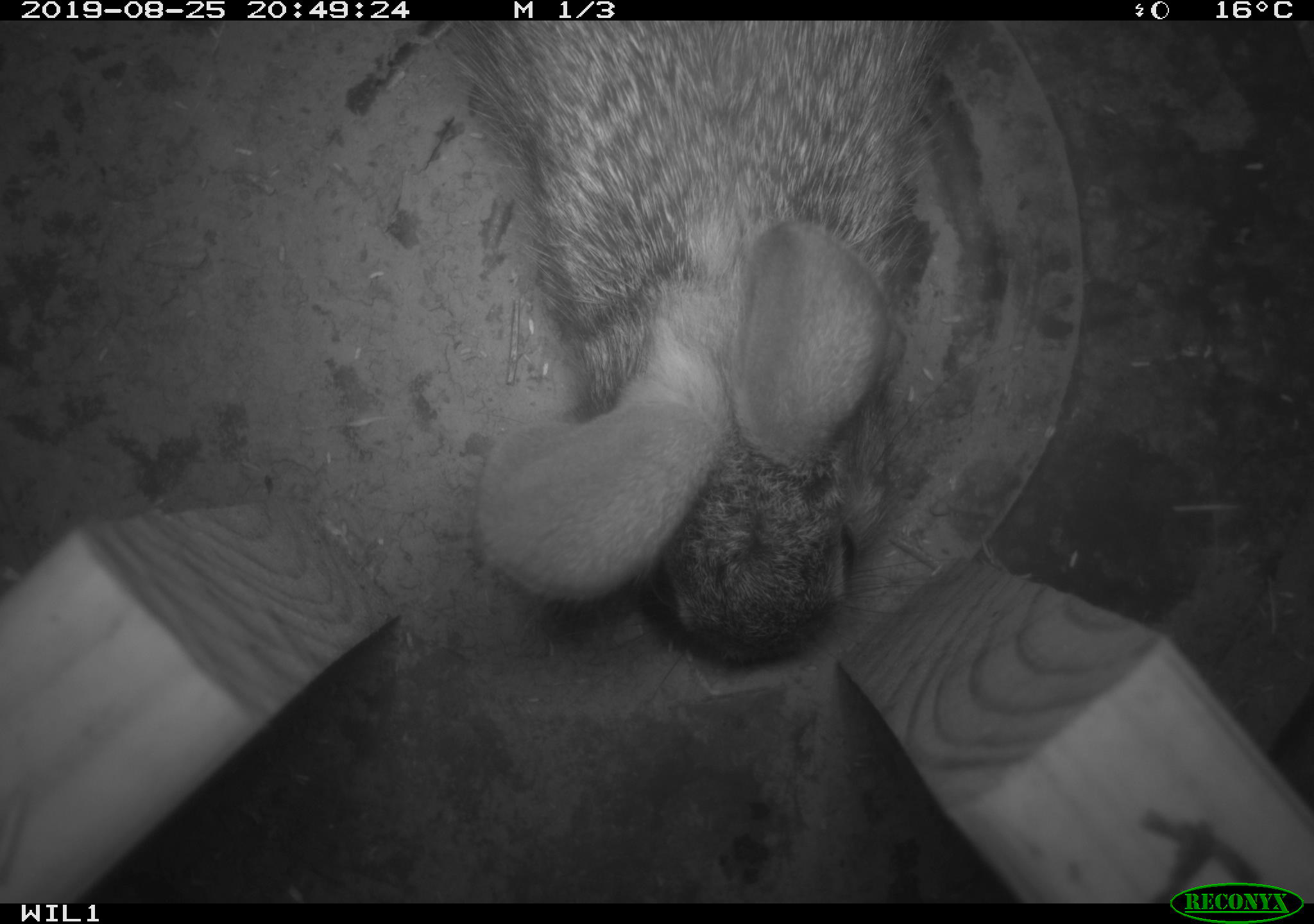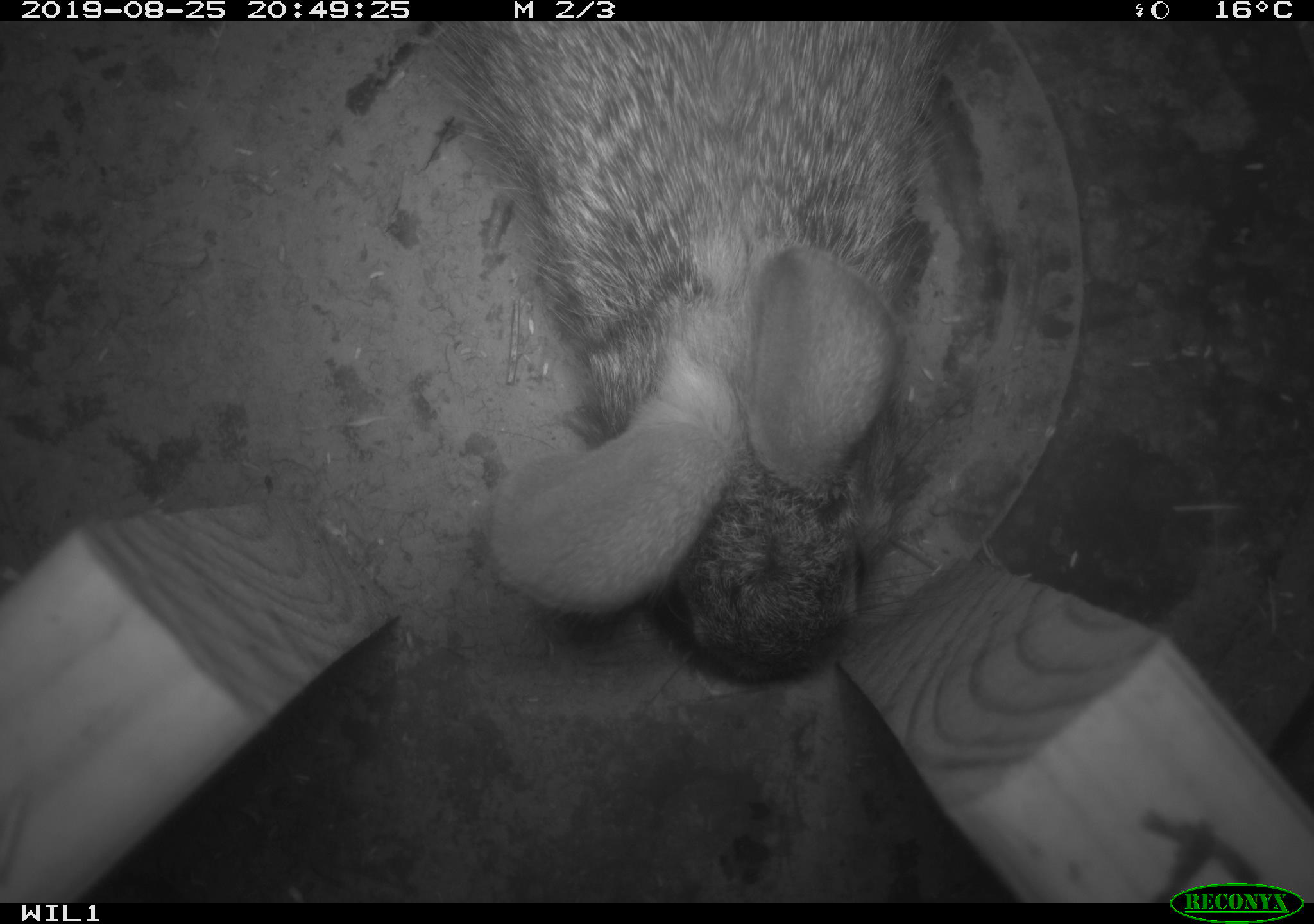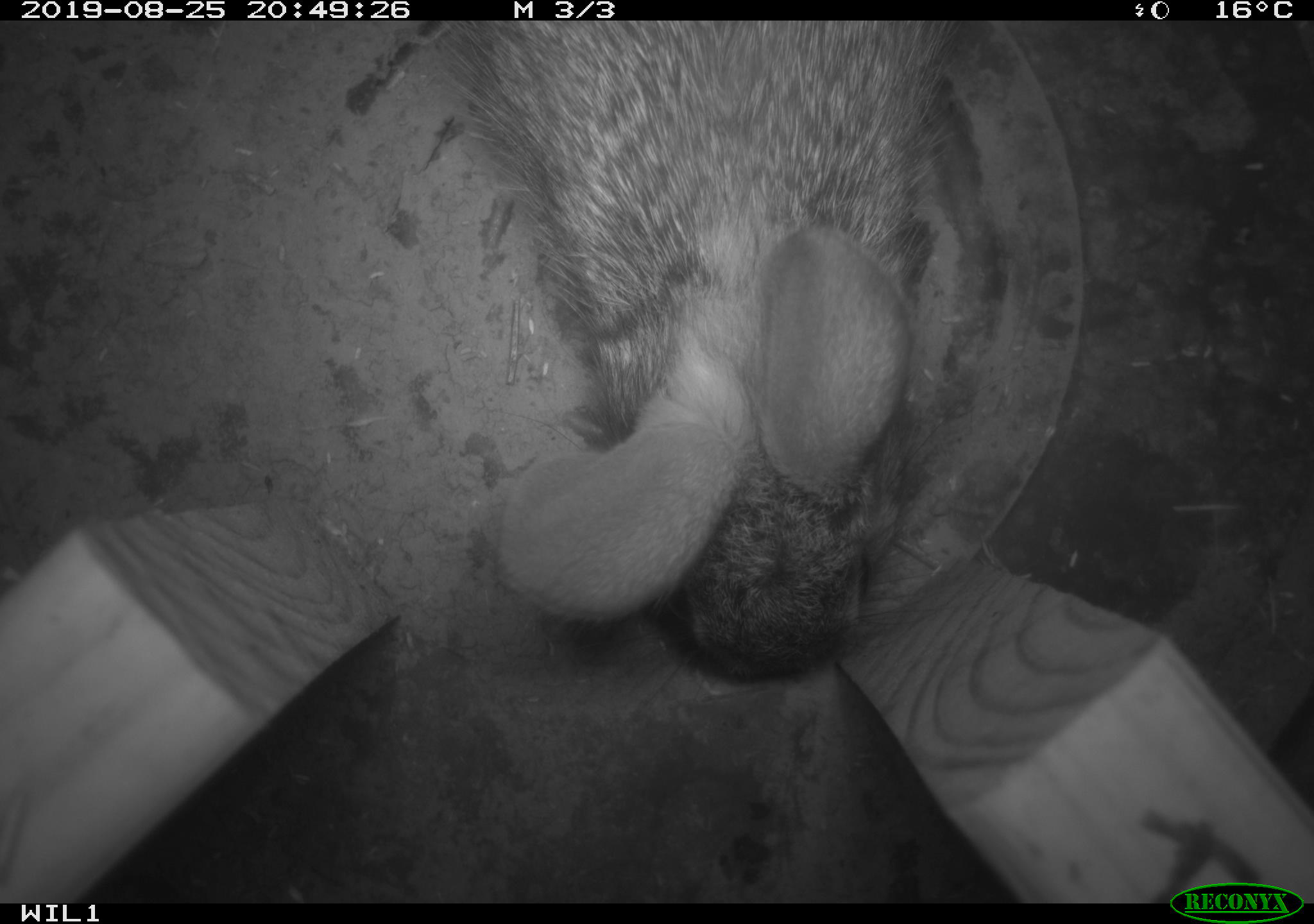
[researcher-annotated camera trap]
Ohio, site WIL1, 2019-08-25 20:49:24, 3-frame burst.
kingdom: Animalia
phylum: Chordata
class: Mammalia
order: Lagomorpha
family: Leporidae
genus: Sylvilagus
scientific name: Sylvilagus floridanus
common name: eastern cottontail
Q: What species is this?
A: Eastern cottontail (Sylvilagus floridanus).